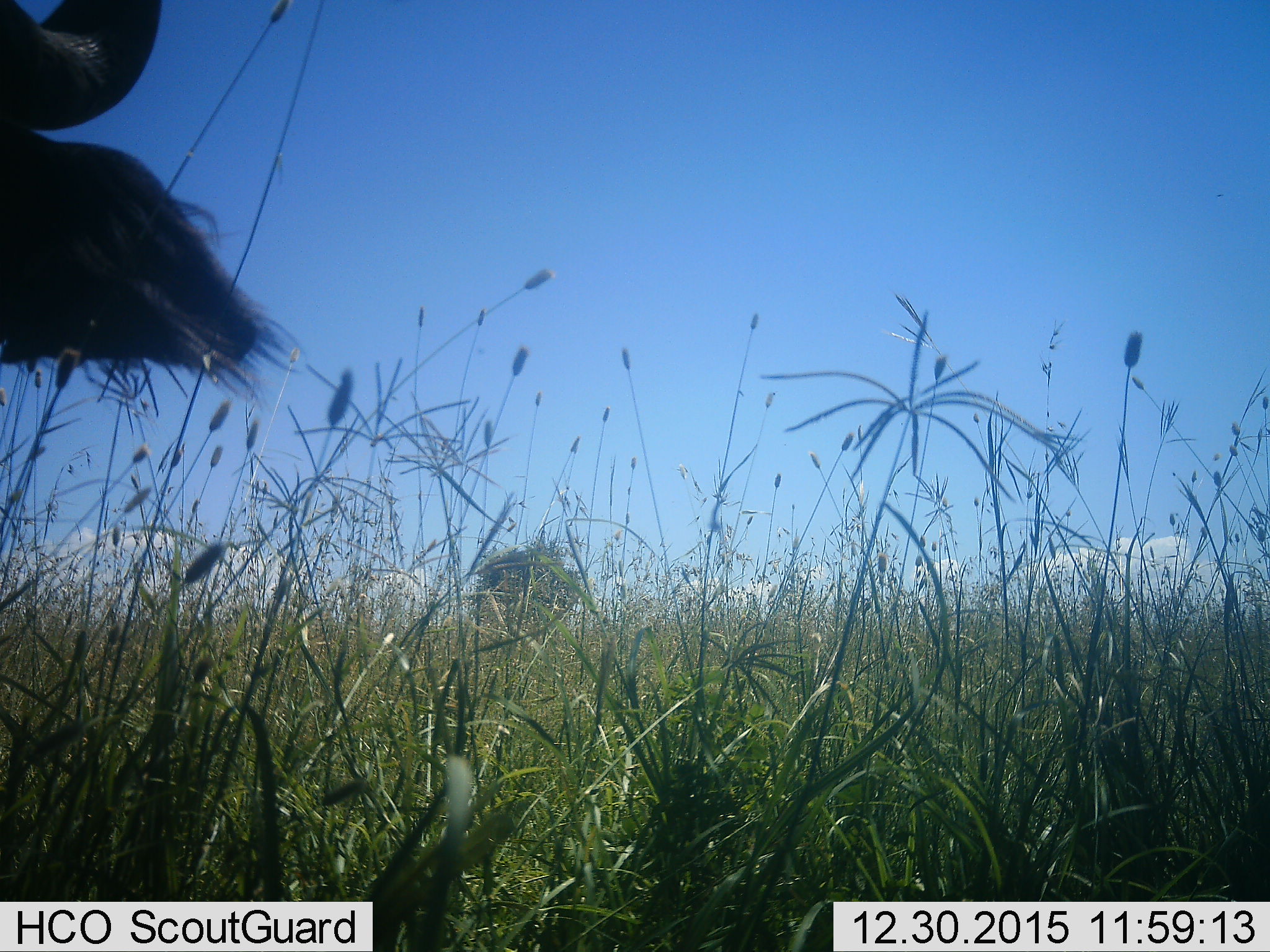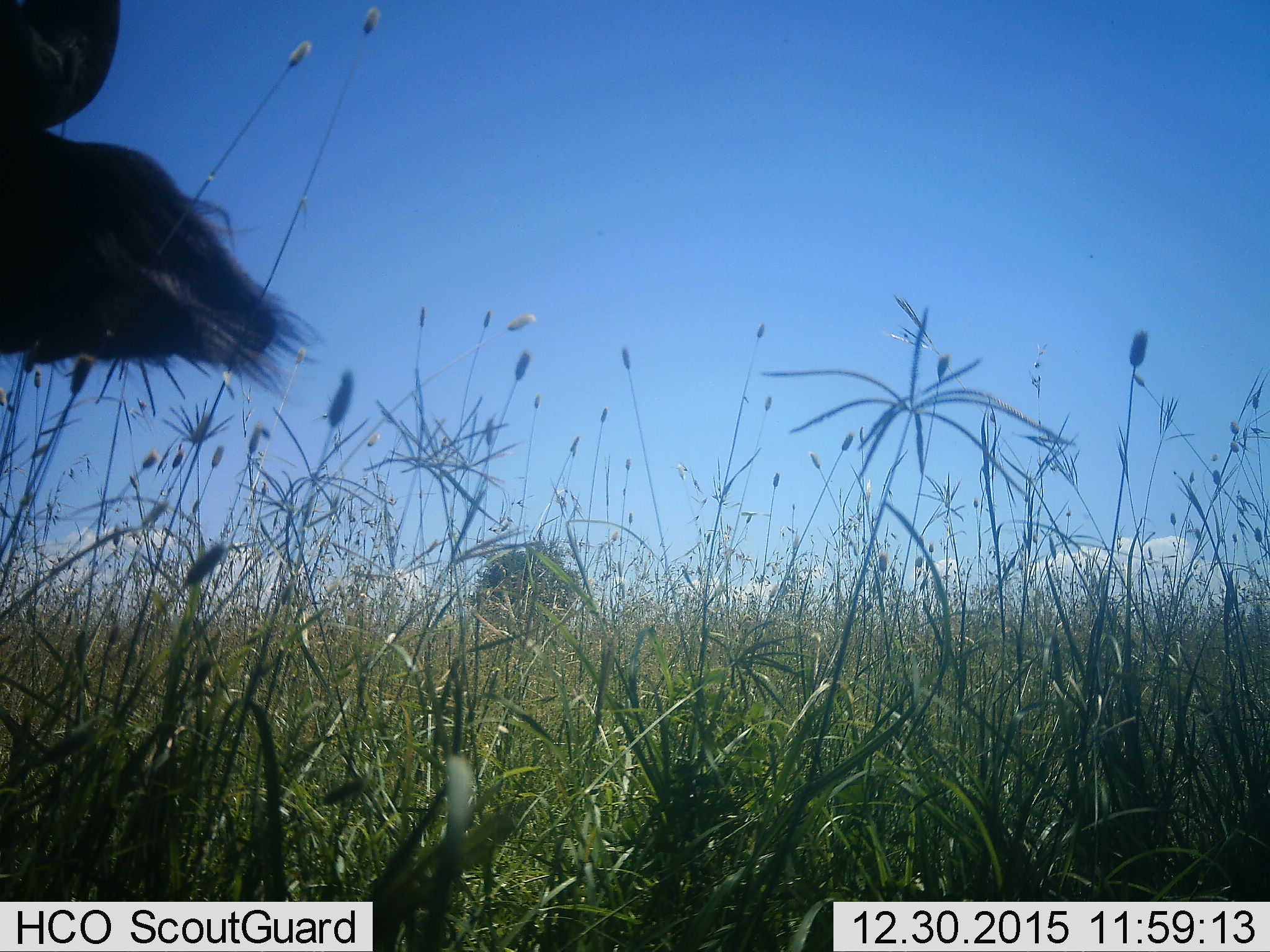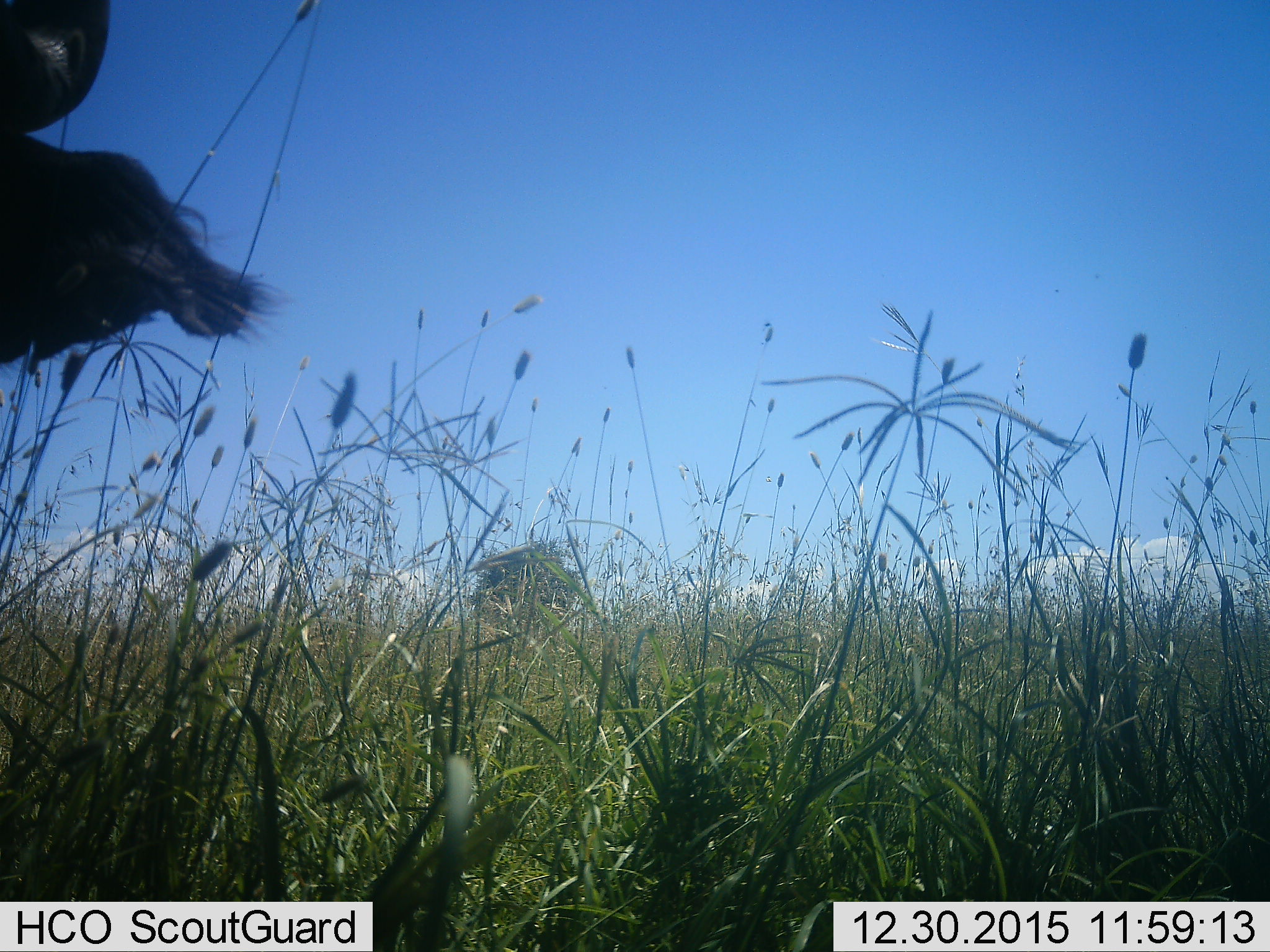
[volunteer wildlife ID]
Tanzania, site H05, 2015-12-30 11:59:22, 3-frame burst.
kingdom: Animalia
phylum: Chordata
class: Mammalia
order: Artiodactyla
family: Bovidae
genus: Syncerus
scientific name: Syncerus caffer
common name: cape buffalo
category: buffalo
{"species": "buffalo (cape buffalo) (Syncerus caffer)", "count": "1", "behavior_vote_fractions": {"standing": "33%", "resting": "67%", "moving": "0%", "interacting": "0%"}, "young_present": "0%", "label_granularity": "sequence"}